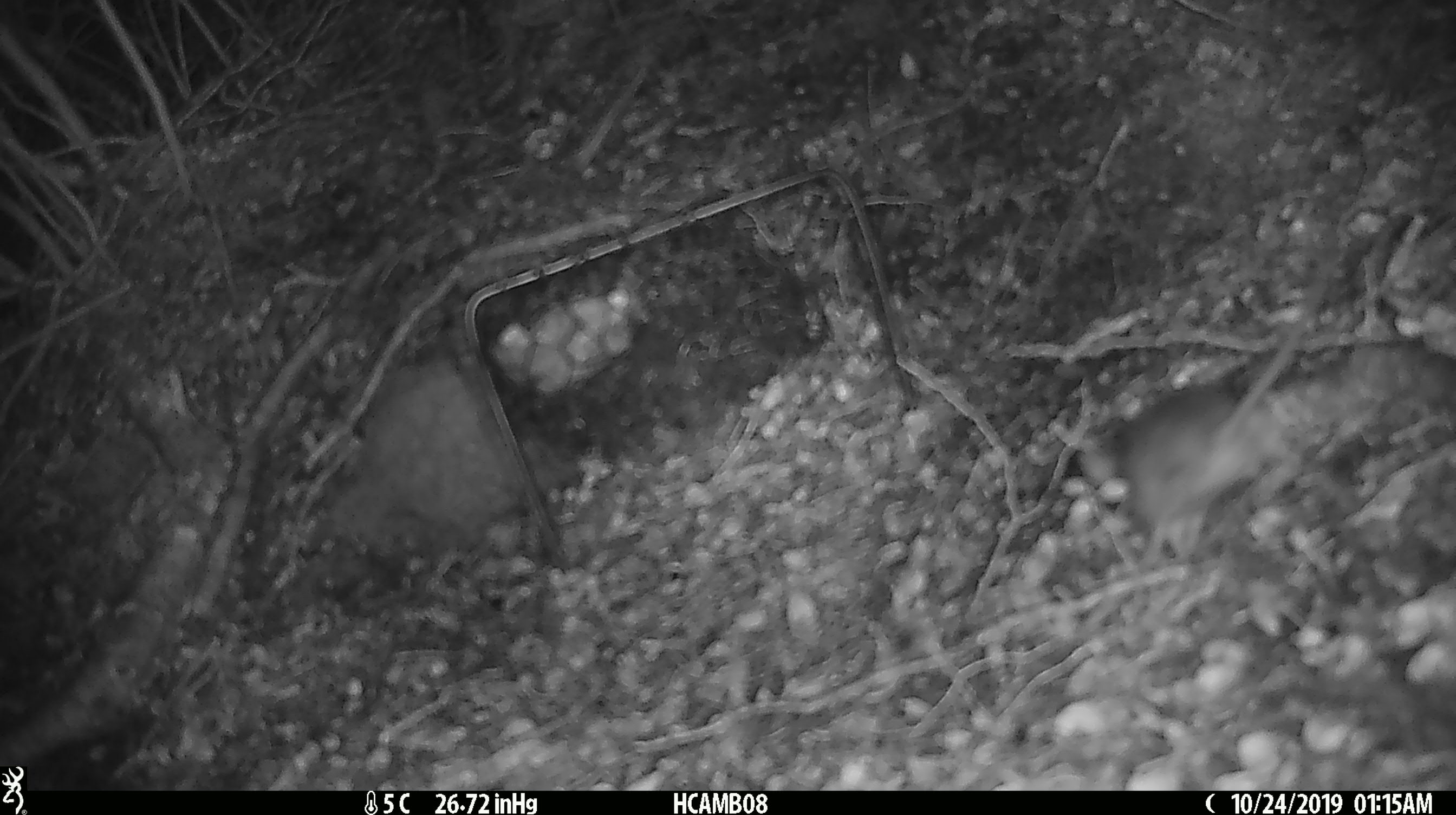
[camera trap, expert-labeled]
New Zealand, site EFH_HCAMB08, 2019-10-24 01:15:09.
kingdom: Animalia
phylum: Chordata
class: Mammalia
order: Rodentia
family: Muridae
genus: Mus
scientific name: Mus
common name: mouse